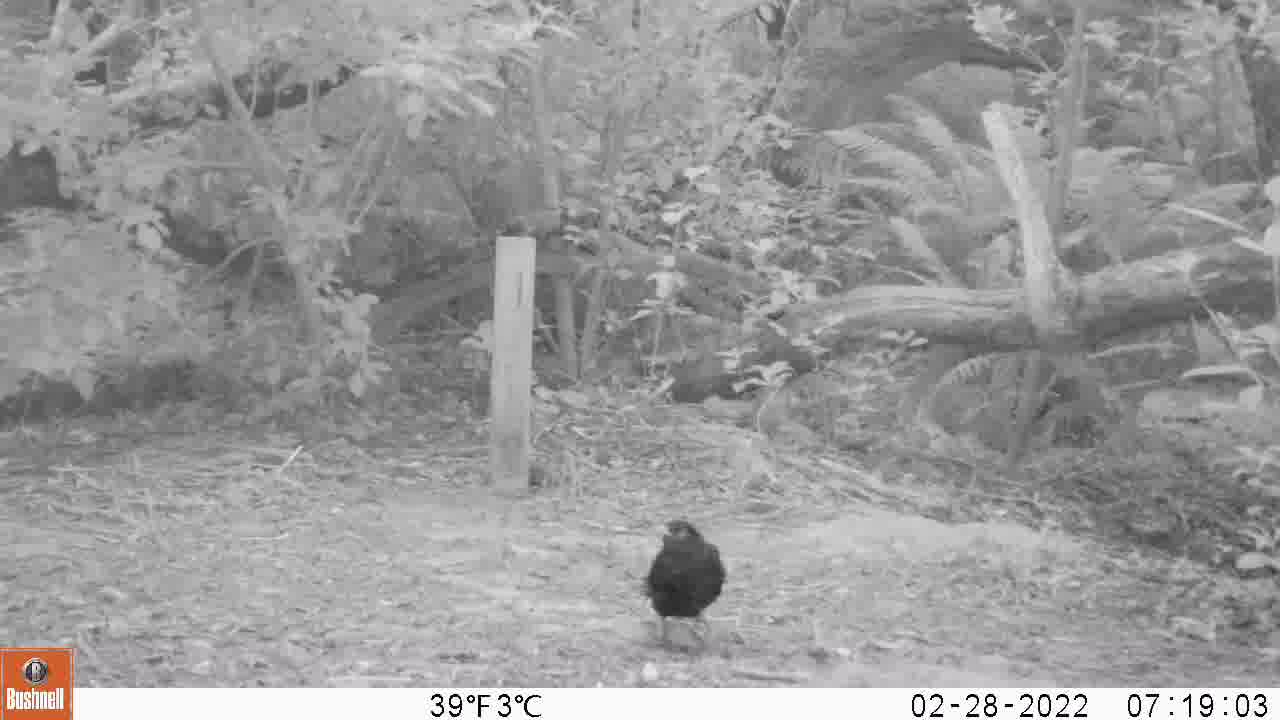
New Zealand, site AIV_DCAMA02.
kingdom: Animalia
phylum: Chordata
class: Aves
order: Passeriformes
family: Turdidae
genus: Turdus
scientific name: Turdus merula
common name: eurasian blackbird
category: blackbird